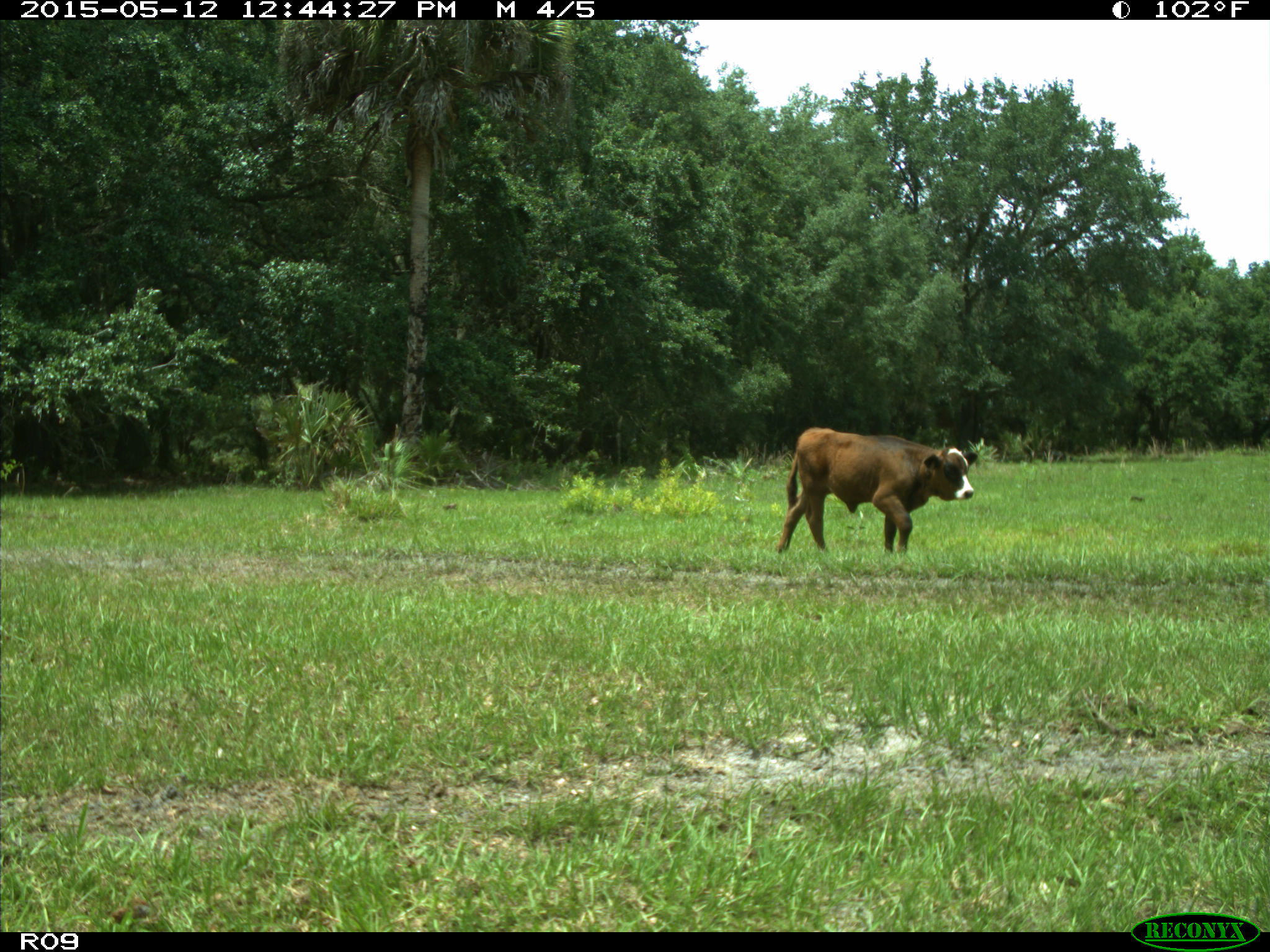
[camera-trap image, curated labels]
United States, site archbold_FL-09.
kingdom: Animalia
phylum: Chordata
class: Mammalia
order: Artiodactyla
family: Bovidae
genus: Bos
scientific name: Bos taurus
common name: domestic cow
Bos taurus (domestic cow).